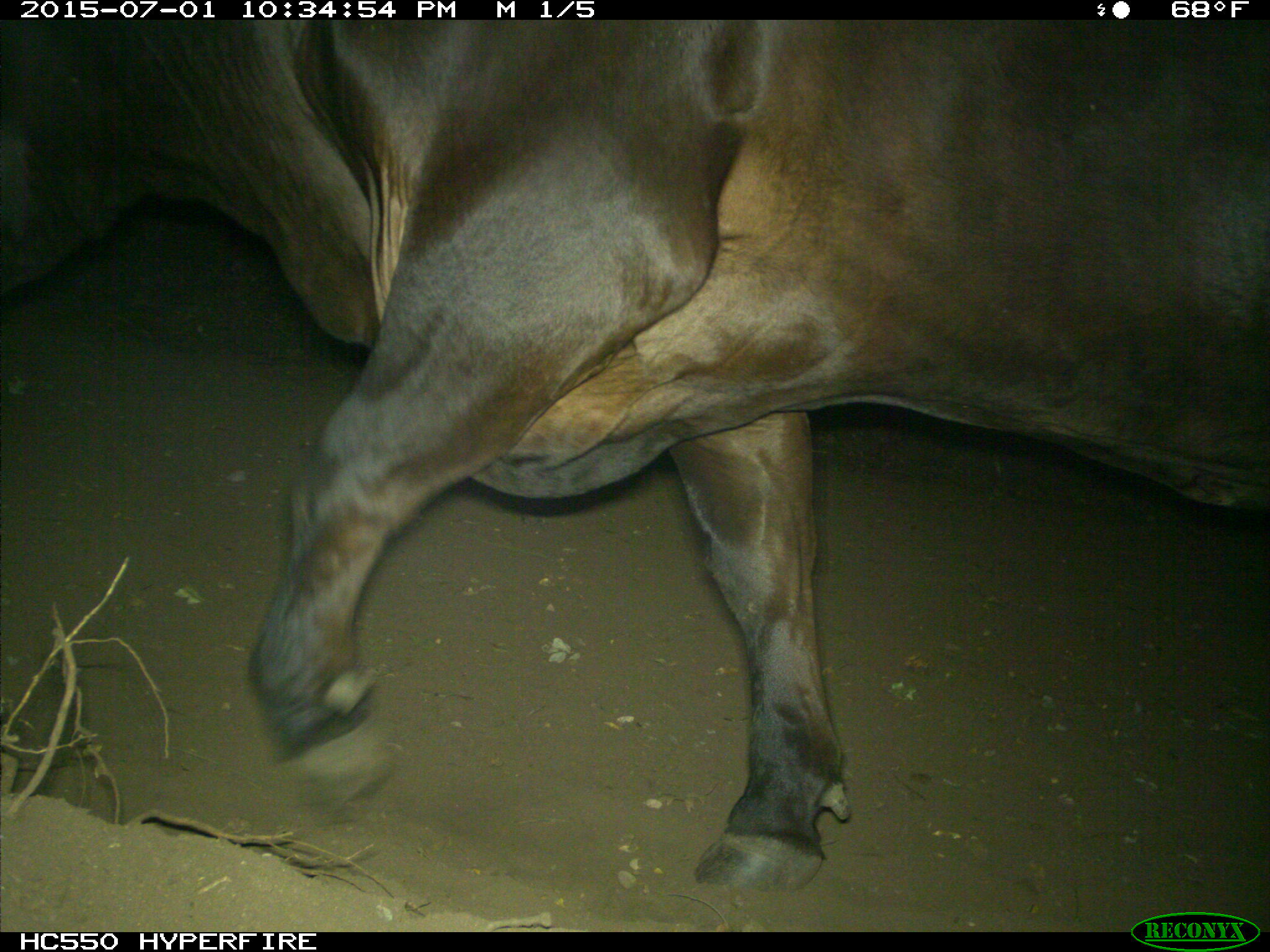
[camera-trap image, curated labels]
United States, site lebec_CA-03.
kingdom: Animalia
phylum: Chordata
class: Mammalia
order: Artiodactyla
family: Bovidae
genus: Bos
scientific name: Bos taurus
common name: domestic cow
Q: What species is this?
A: Bos taurus (domestic cow).